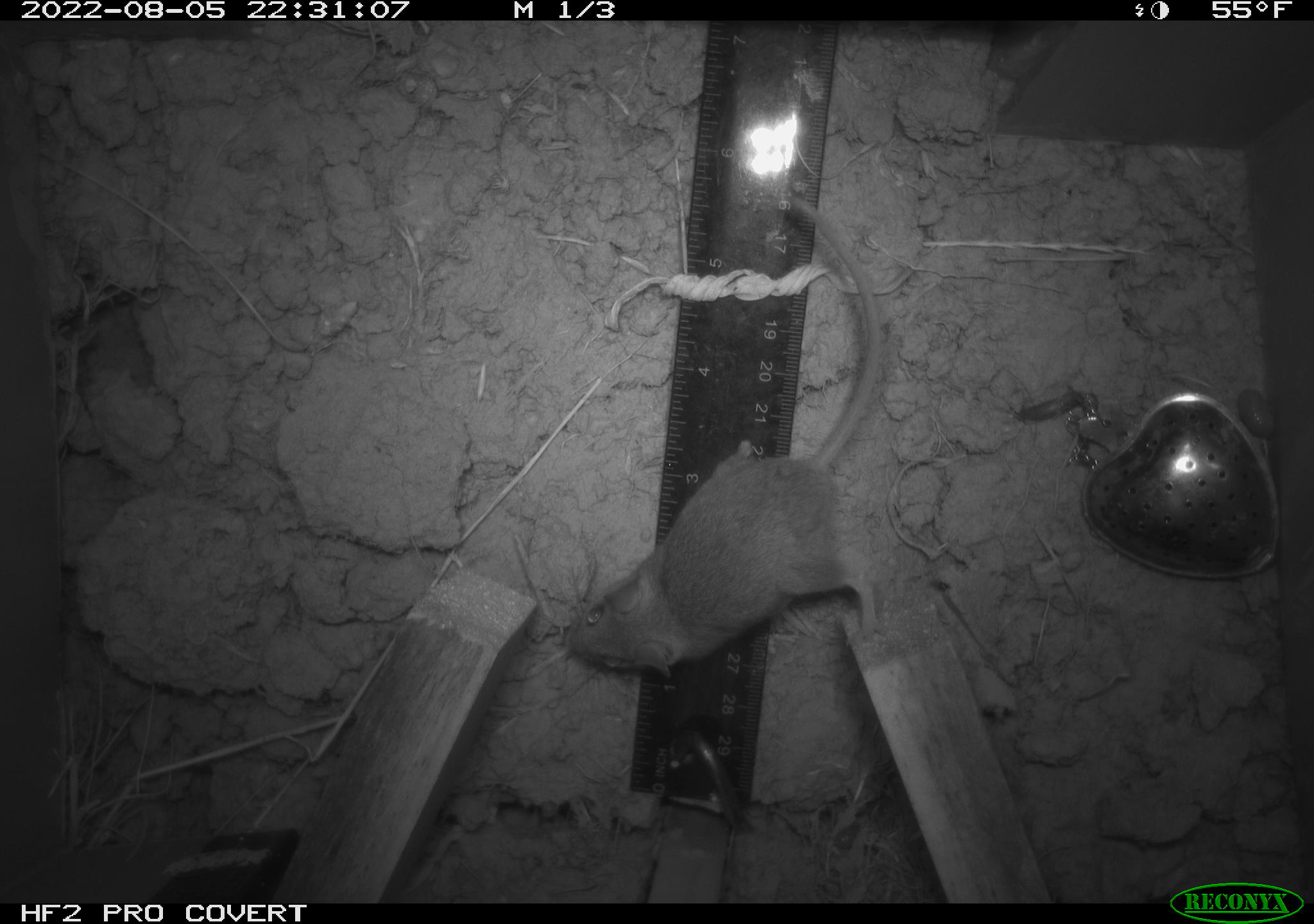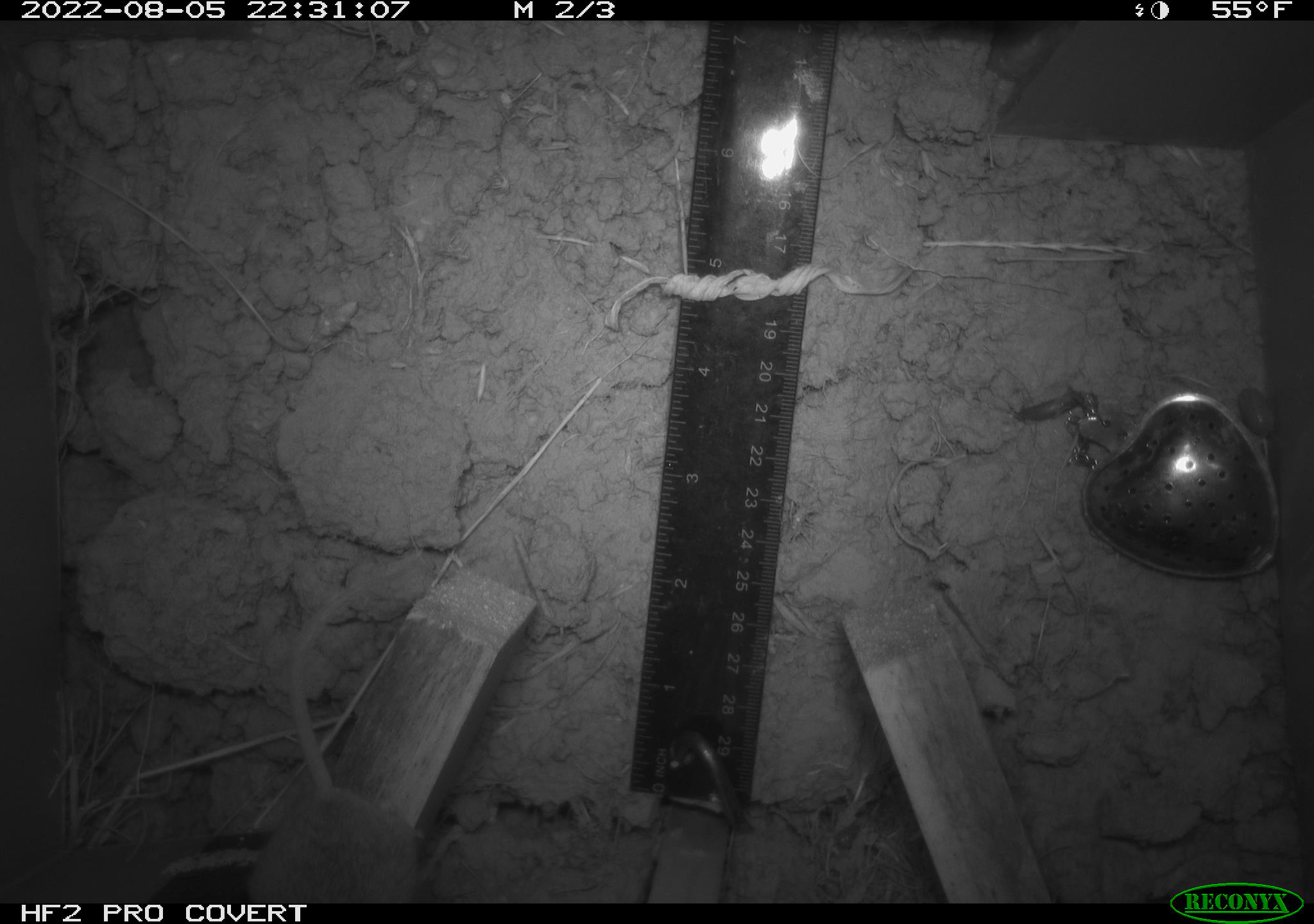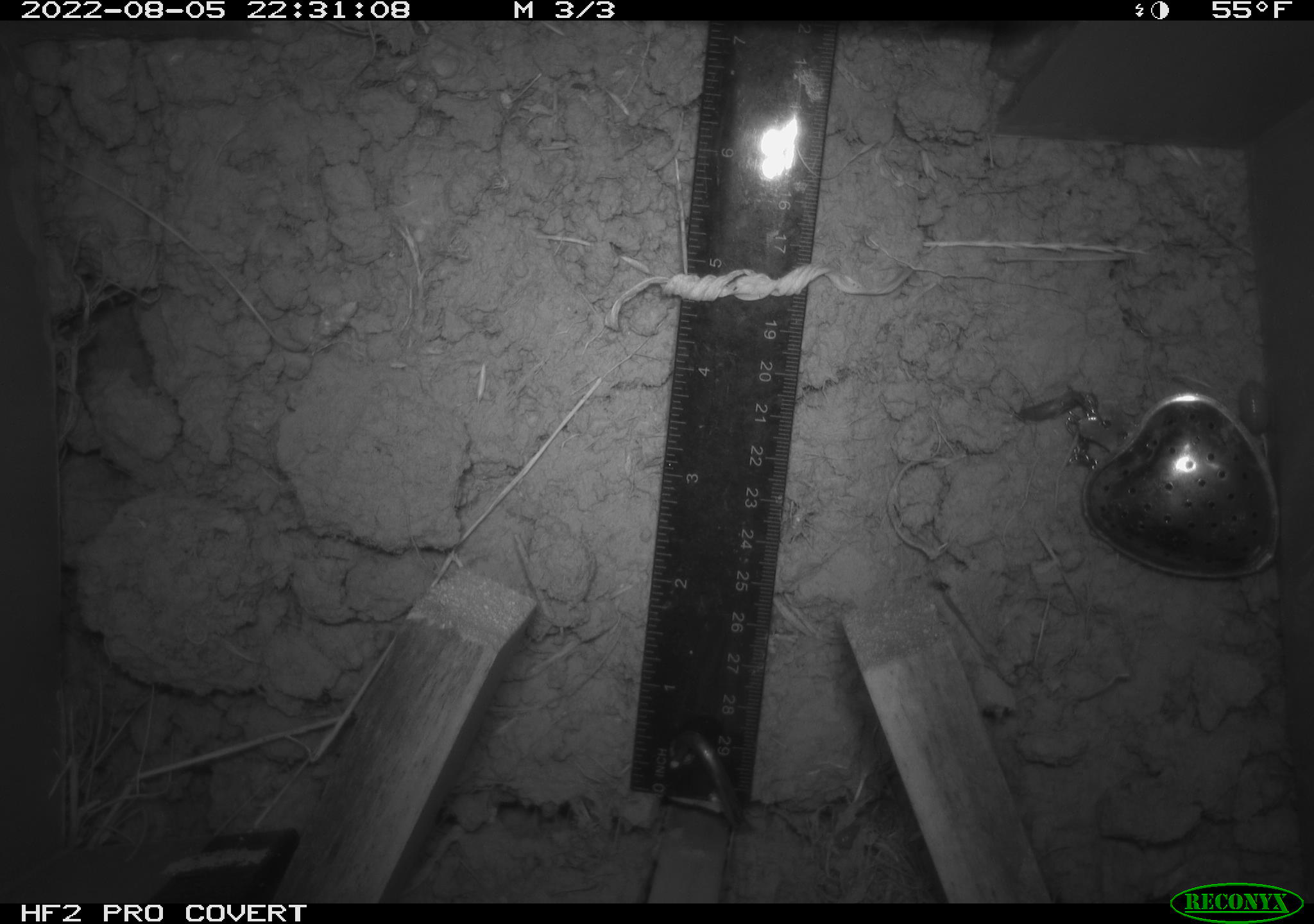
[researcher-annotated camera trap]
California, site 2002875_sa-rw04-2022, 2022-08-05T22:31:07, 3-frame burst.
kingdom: Animalia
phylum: Chordata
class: Mammalia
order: Rodentia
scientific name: Rodentia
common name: mouse species